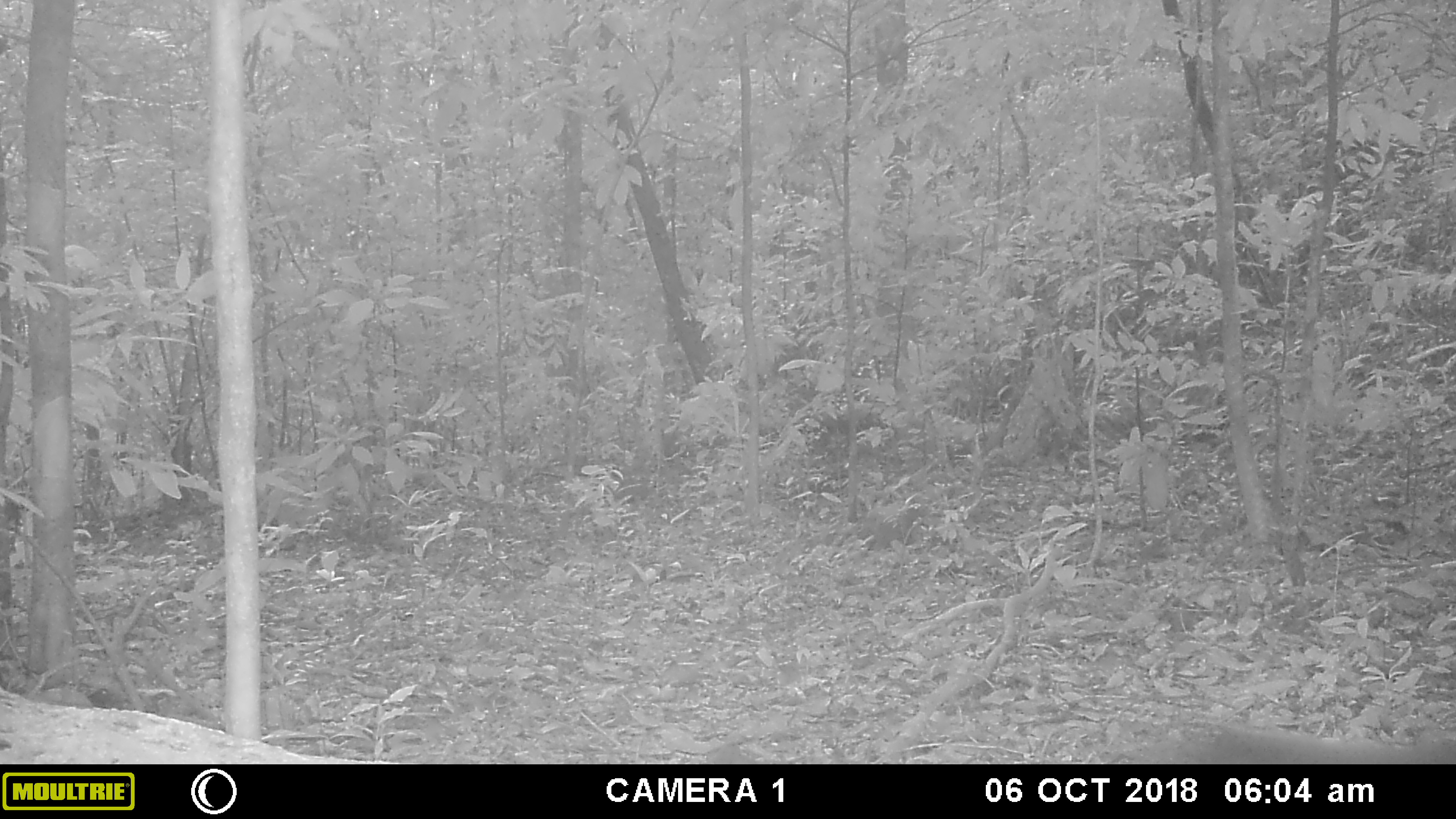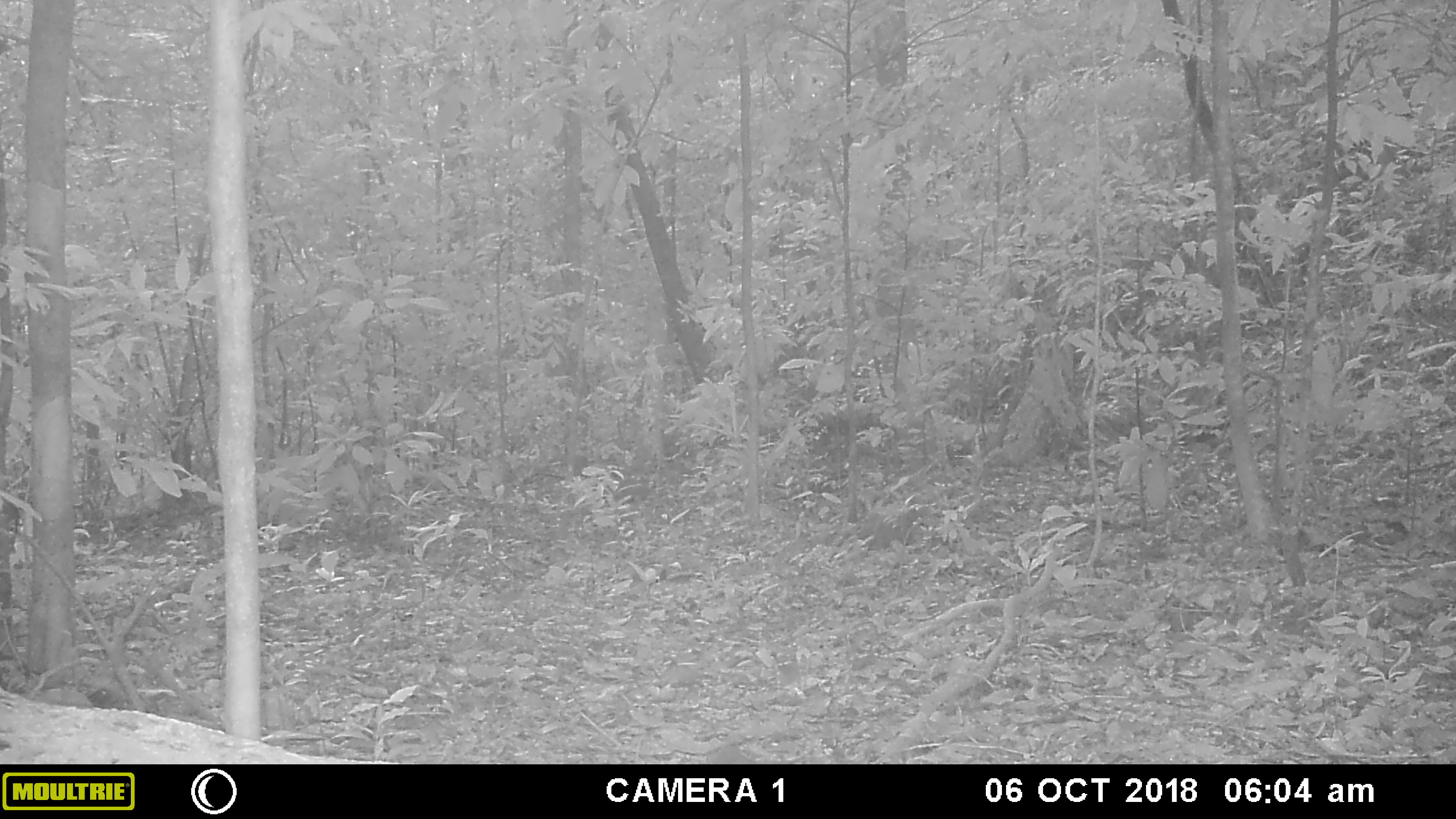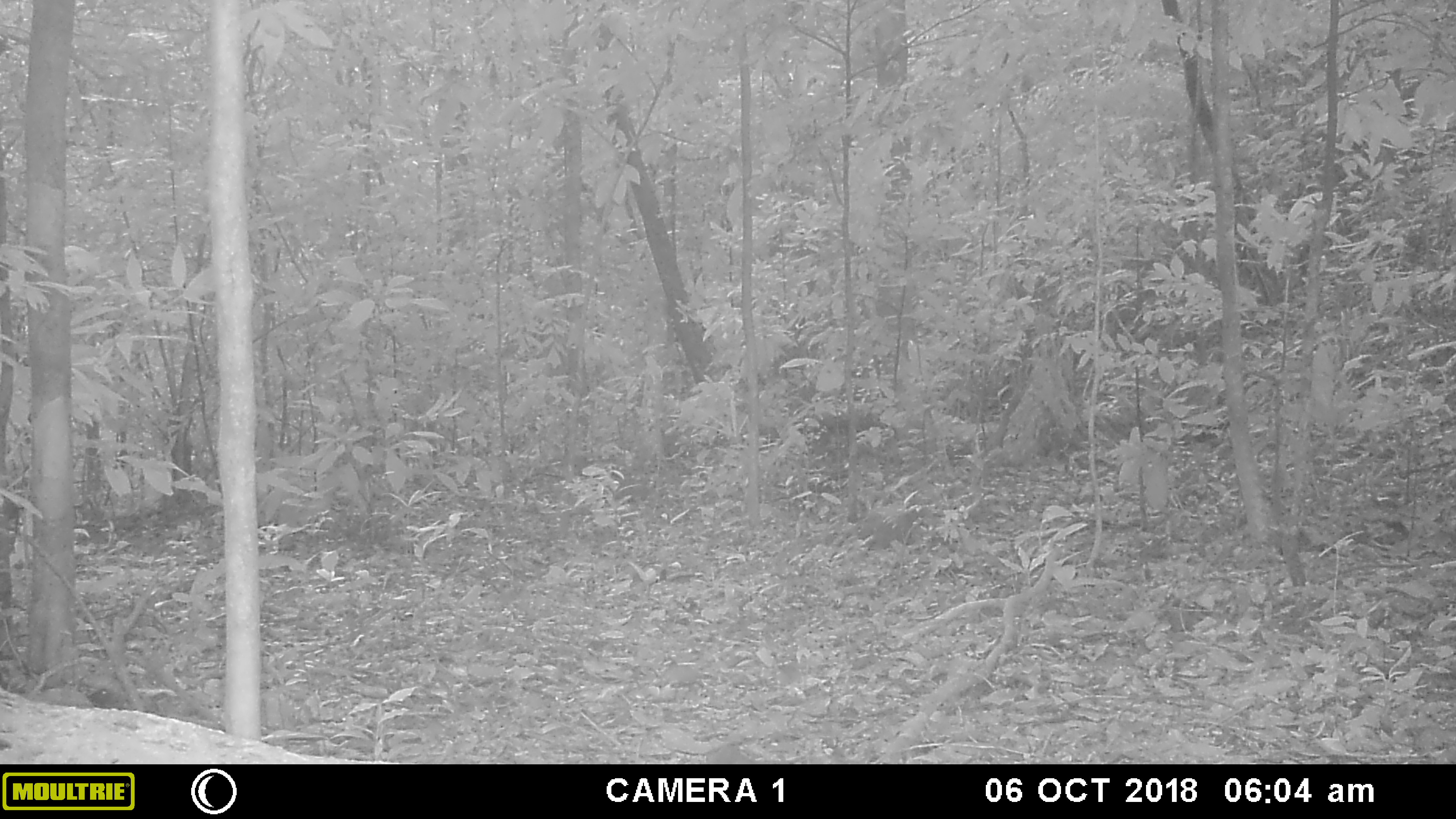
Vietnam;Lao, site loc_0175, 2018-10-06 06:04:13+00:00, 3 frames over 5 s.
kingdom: Animalia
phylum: Chordata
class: Mammalia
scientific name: Mammalia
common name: mammal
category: unidentified small mammal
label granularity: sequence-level